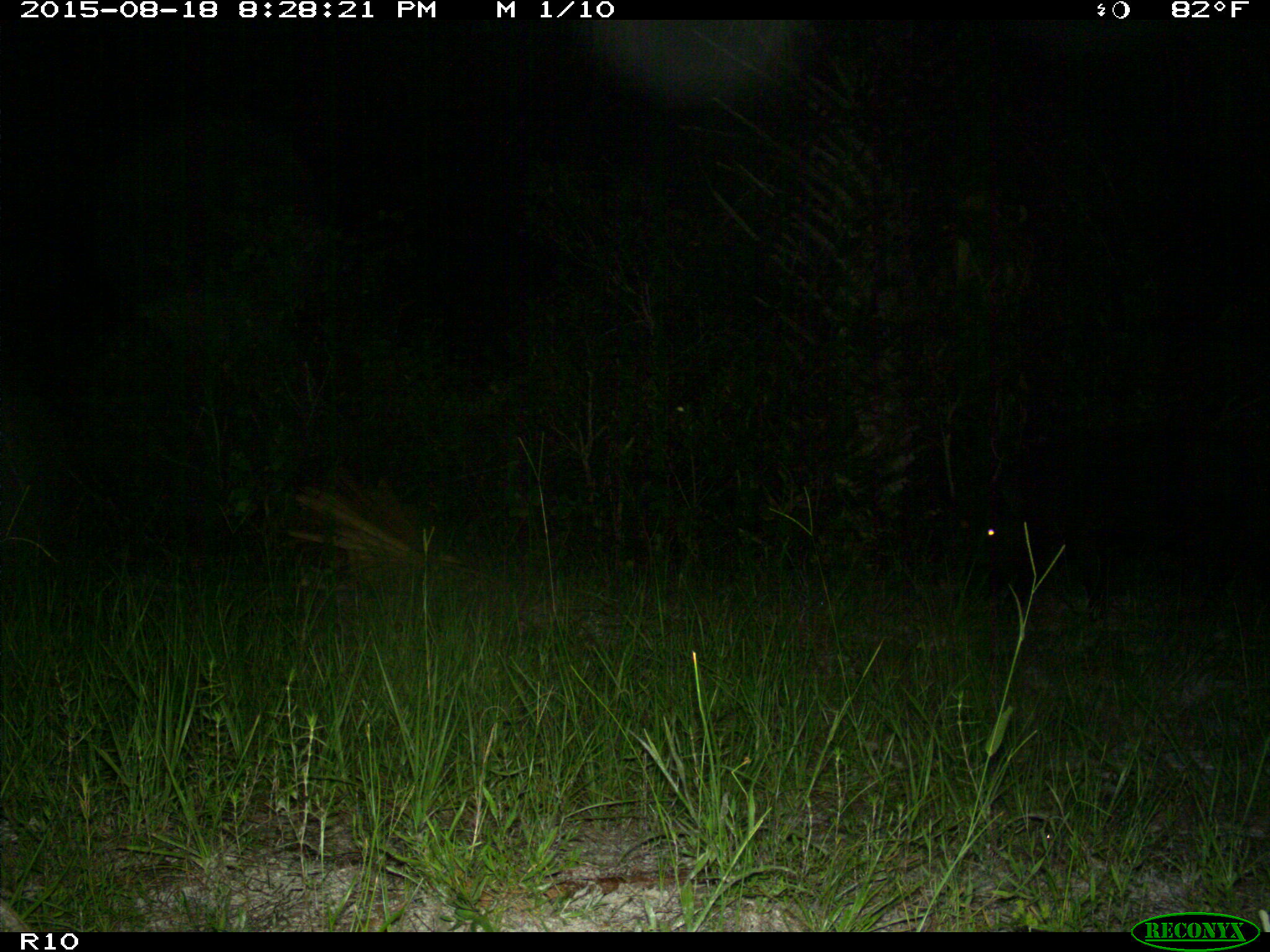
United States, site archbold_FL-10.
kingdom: Animalia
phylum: Chordata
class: Mammalia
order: Artiodactyla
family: Suidae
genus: Sus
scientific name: Sus scrofa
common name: wild boar